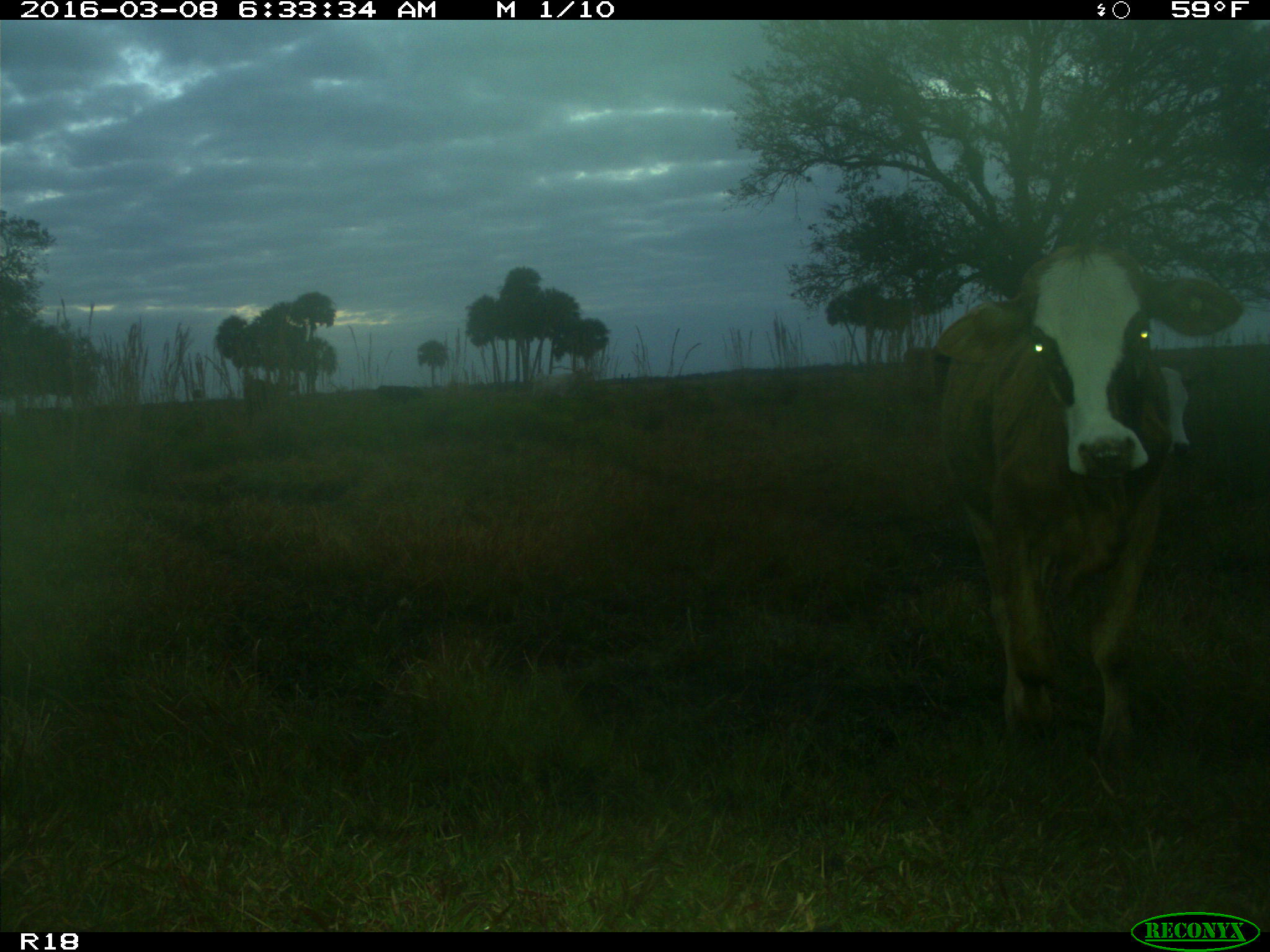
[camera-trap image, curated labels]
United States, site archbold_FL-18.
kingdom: Animalia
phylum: Chordata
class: Mammalia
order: Artiodactyla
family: Bovidae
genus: Bos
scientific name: Bos taurus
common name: domestic cow